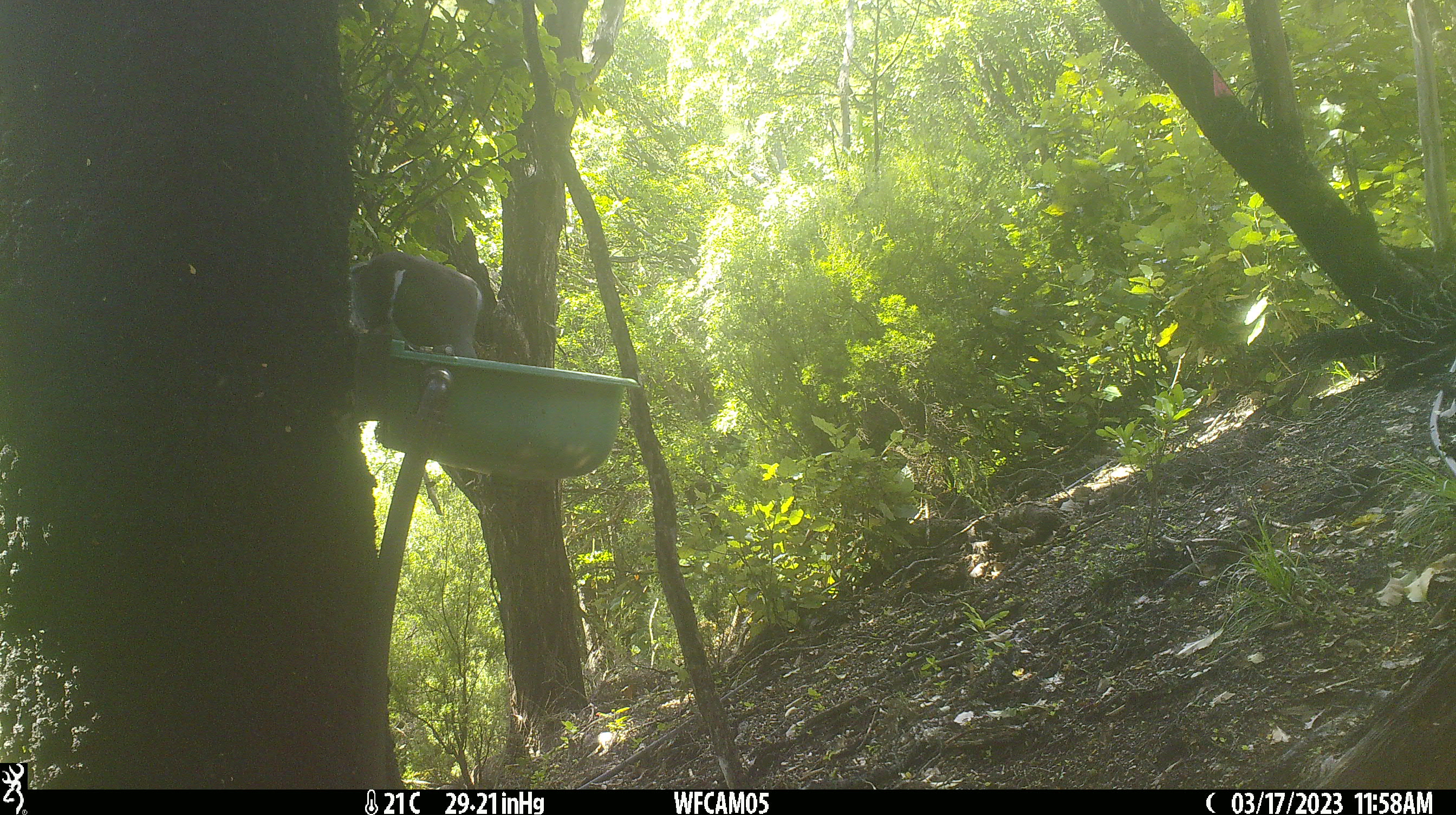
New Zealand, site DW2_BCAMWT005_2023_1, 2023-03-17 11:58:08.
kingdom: Animalia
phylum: Chordata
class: Aves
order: Columbiformes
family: Columbidae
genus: Hemiphaga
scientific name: Hemiphaga novaeseelandiae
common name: new zealand pigeon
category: kereru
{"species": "kereru (new zealand pigeon) (Hemiphaga novaeseelandiae)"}